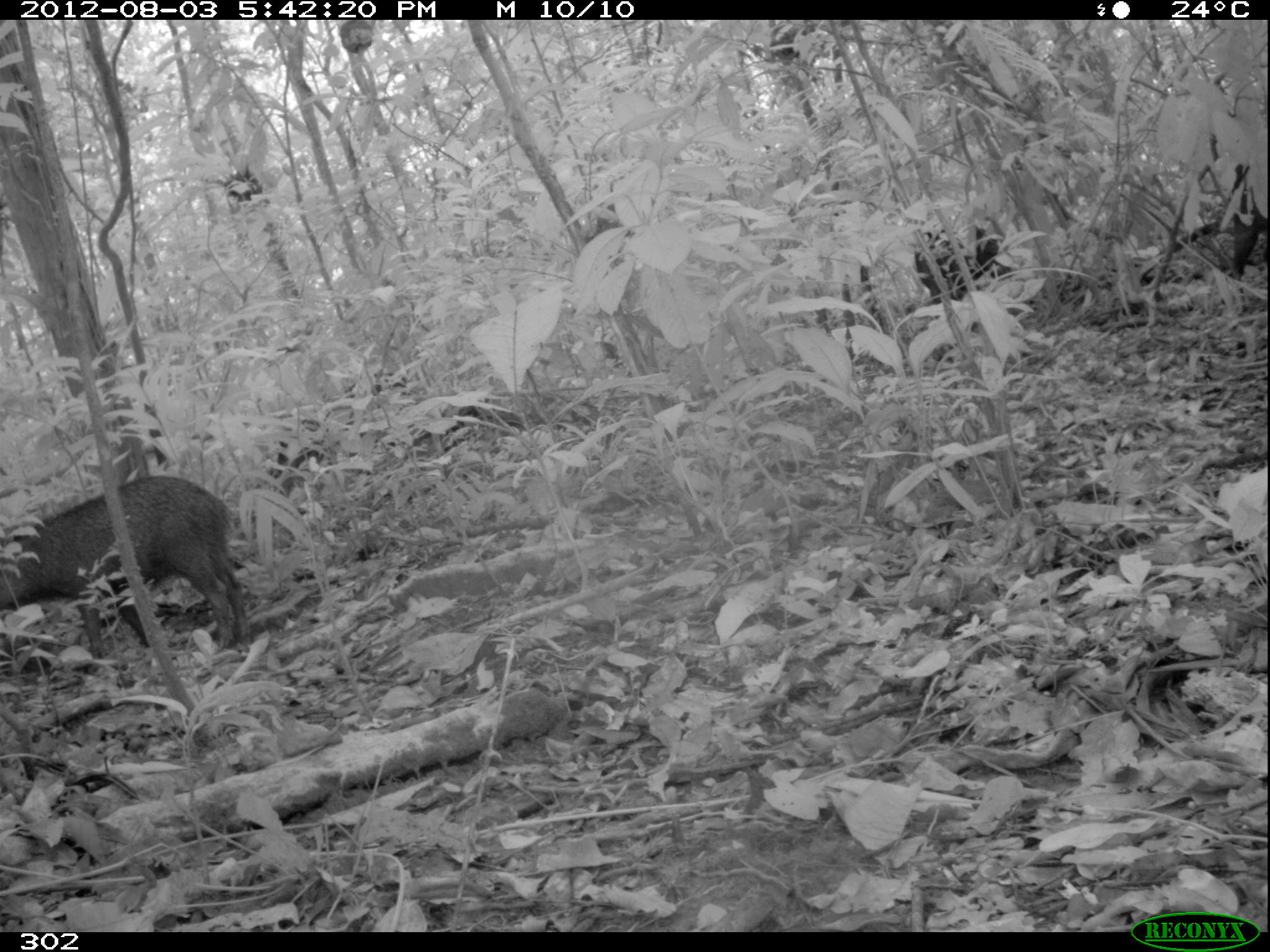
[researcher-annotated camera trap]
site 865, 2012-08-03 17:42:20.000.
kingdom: Animalia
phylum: Chordata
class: Mammalia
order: Artiodactyla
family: Tayassuidae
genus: Tayassu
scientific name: Tayassu pecari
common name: white-lipped peccary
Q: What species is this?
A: Tayassu pecari (white-lipped peccary).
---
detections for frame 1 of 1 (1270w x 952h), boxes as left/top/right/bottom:
tayassu pecari: 0/471/253/657; 911/224/1013/304; 1228/168/1270/278